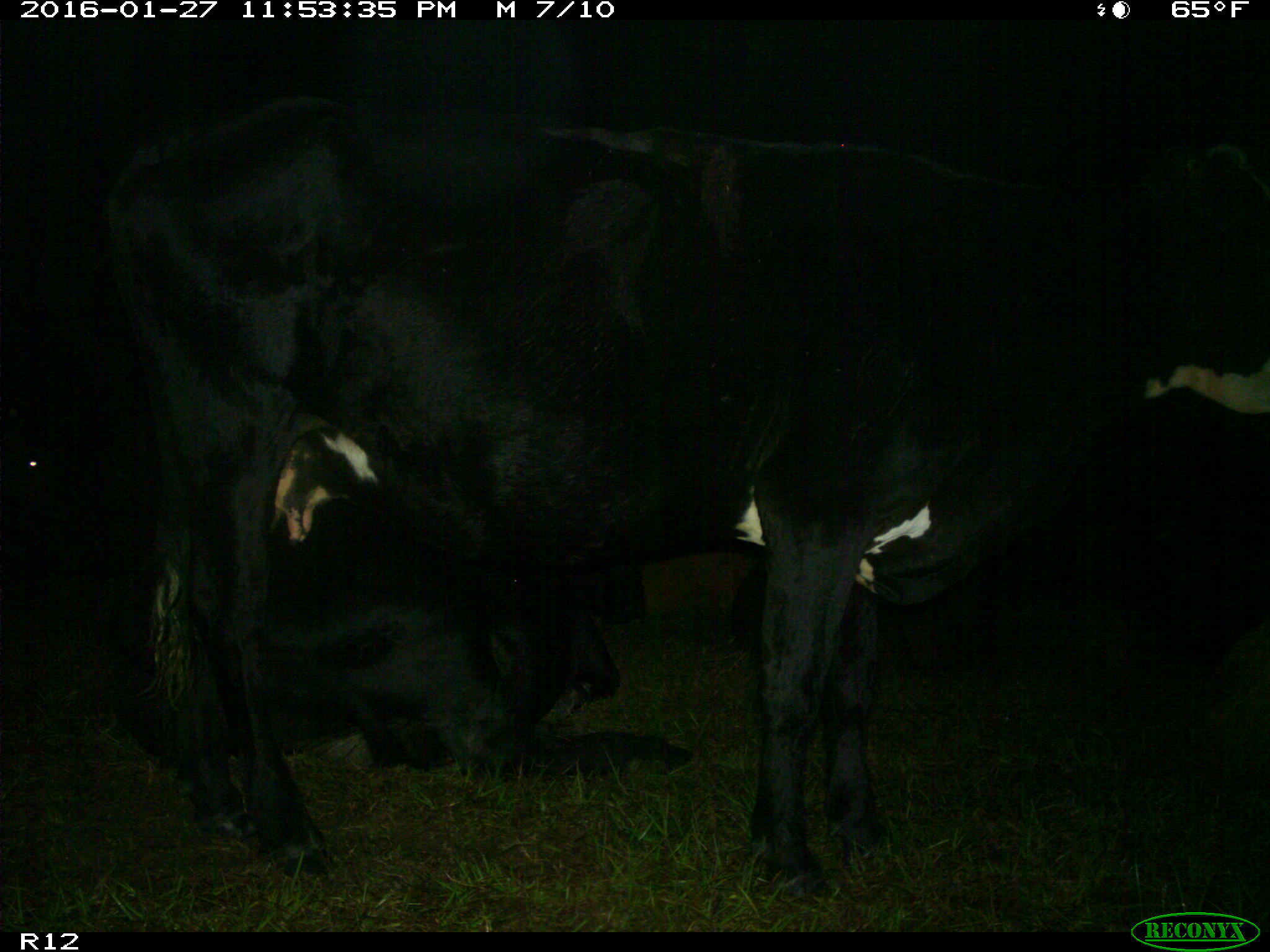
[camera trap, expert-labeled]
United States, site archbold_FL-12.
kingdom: Animalia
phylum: Chordata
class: Mammalia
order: Artiodactyla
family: Bovidae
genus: Bos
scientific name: Bos taurus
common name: domestic cow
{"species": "Bos taurus (domestic cow)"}